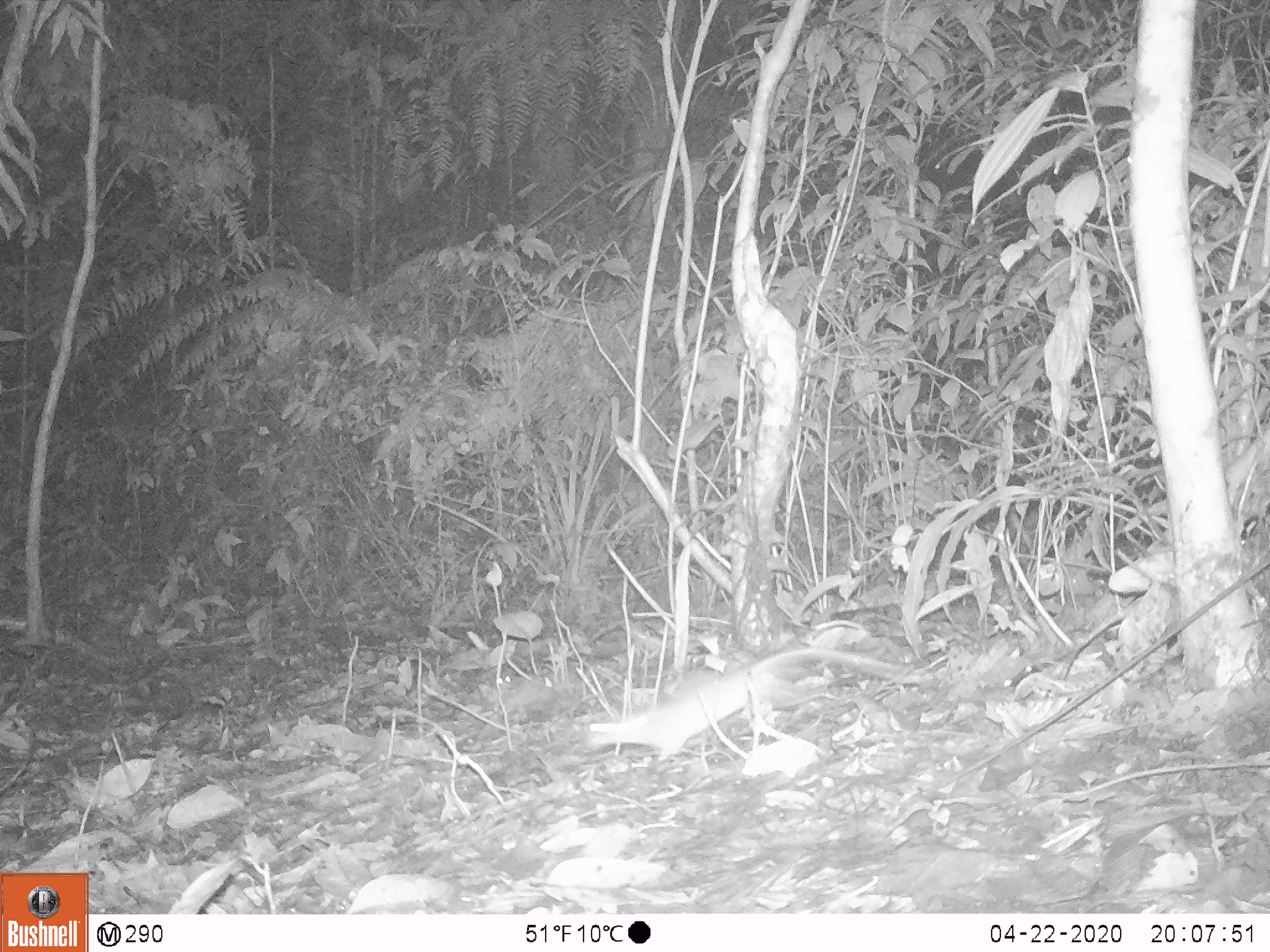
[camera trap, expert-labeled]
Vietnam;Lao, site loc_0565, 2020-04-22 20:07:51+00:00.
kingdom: Animalia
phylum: Chordata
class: Mammalia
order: Rodentia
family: Muridae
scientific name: Muridae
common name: old-world mice and rats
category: unidentified murid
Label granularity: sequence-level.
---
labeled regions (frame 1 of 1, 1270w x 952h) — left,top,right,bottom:
unidentified murid: 585,647,910,758